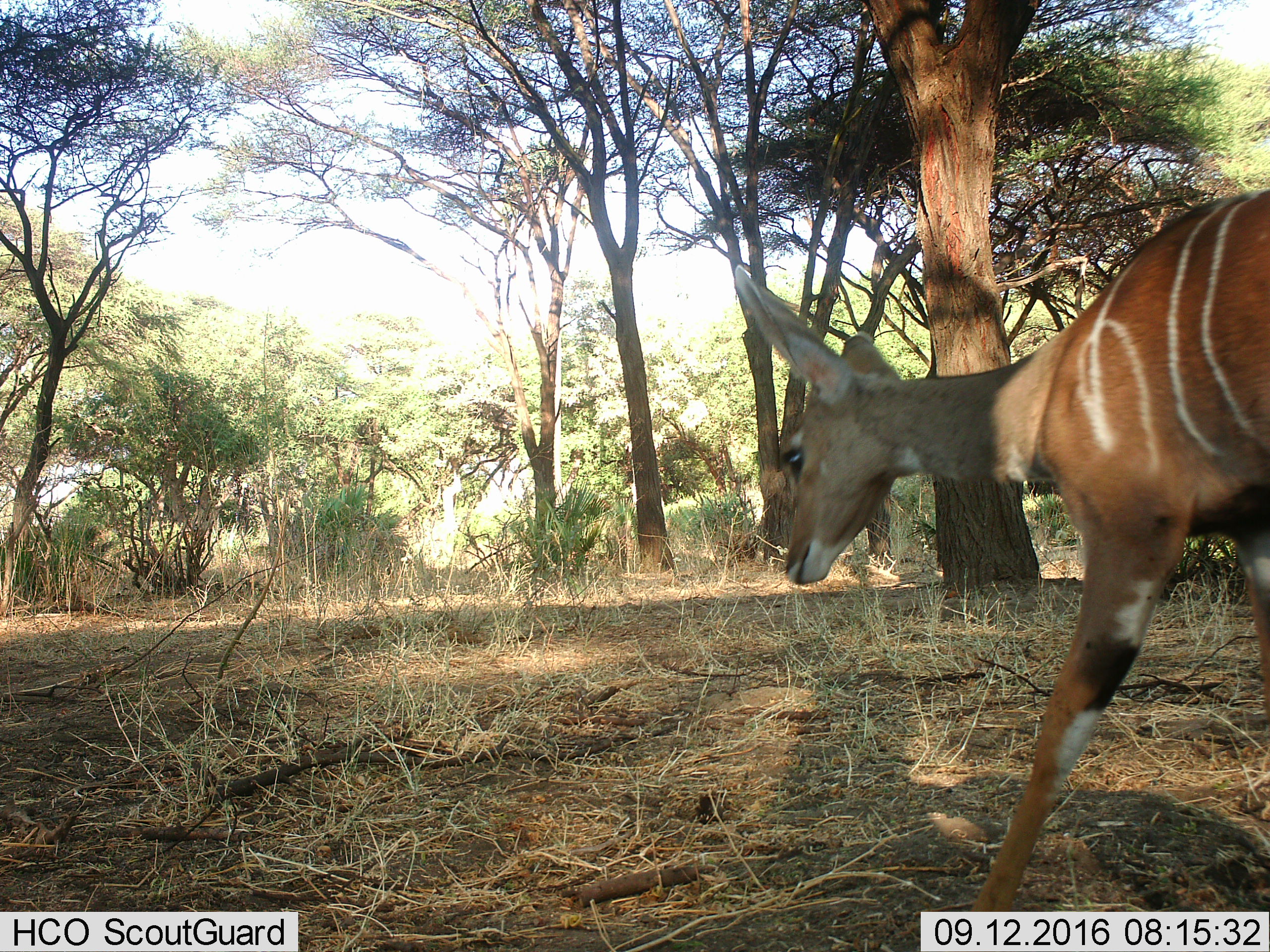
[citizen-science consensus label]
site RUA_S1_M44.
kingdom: Animalia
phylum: Chordata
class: Mammalia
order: Artiodactyla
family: Bovidae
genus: Tragelaphus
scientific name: Tragelaphus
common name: kudu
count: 1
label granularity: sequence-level